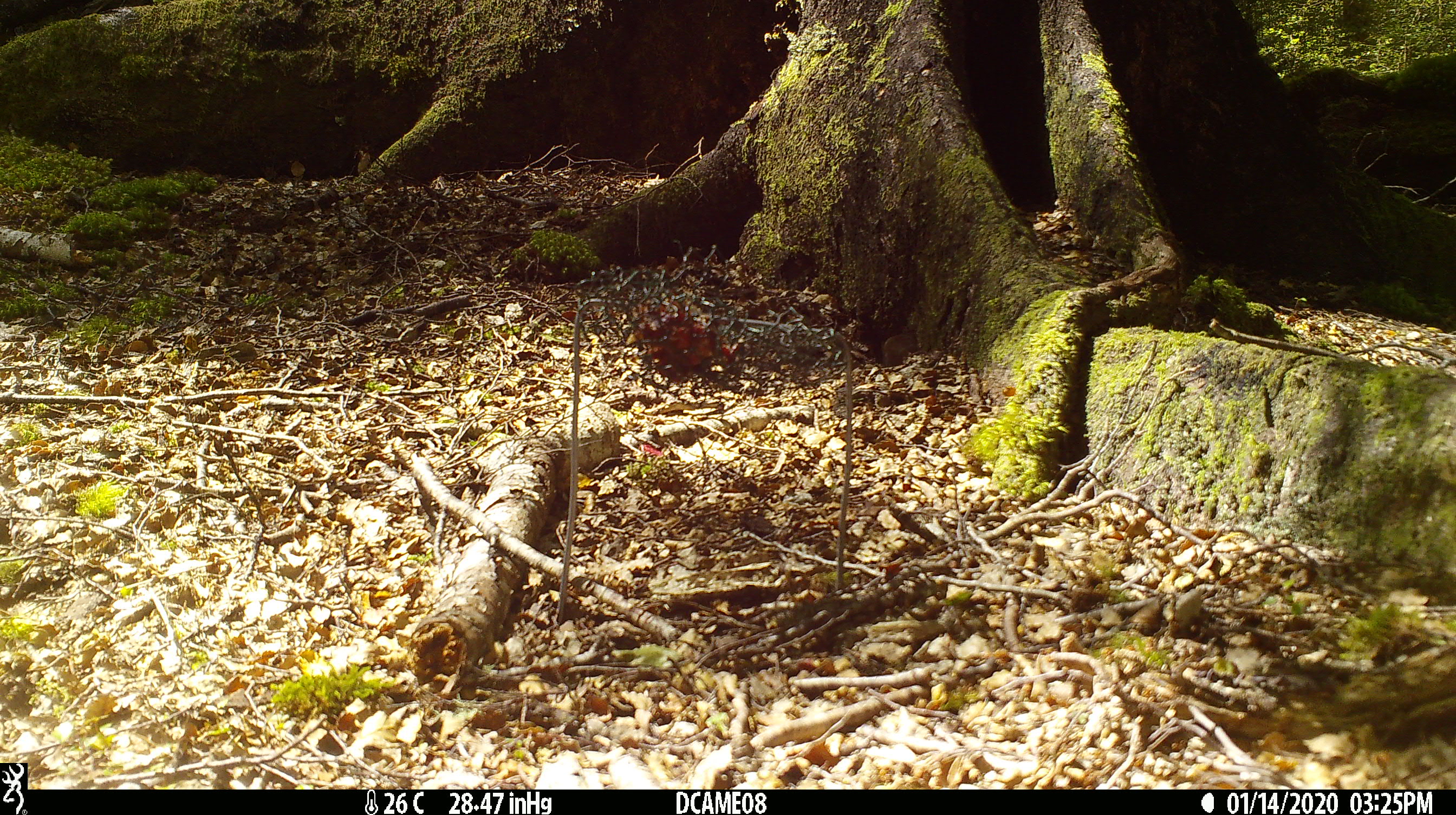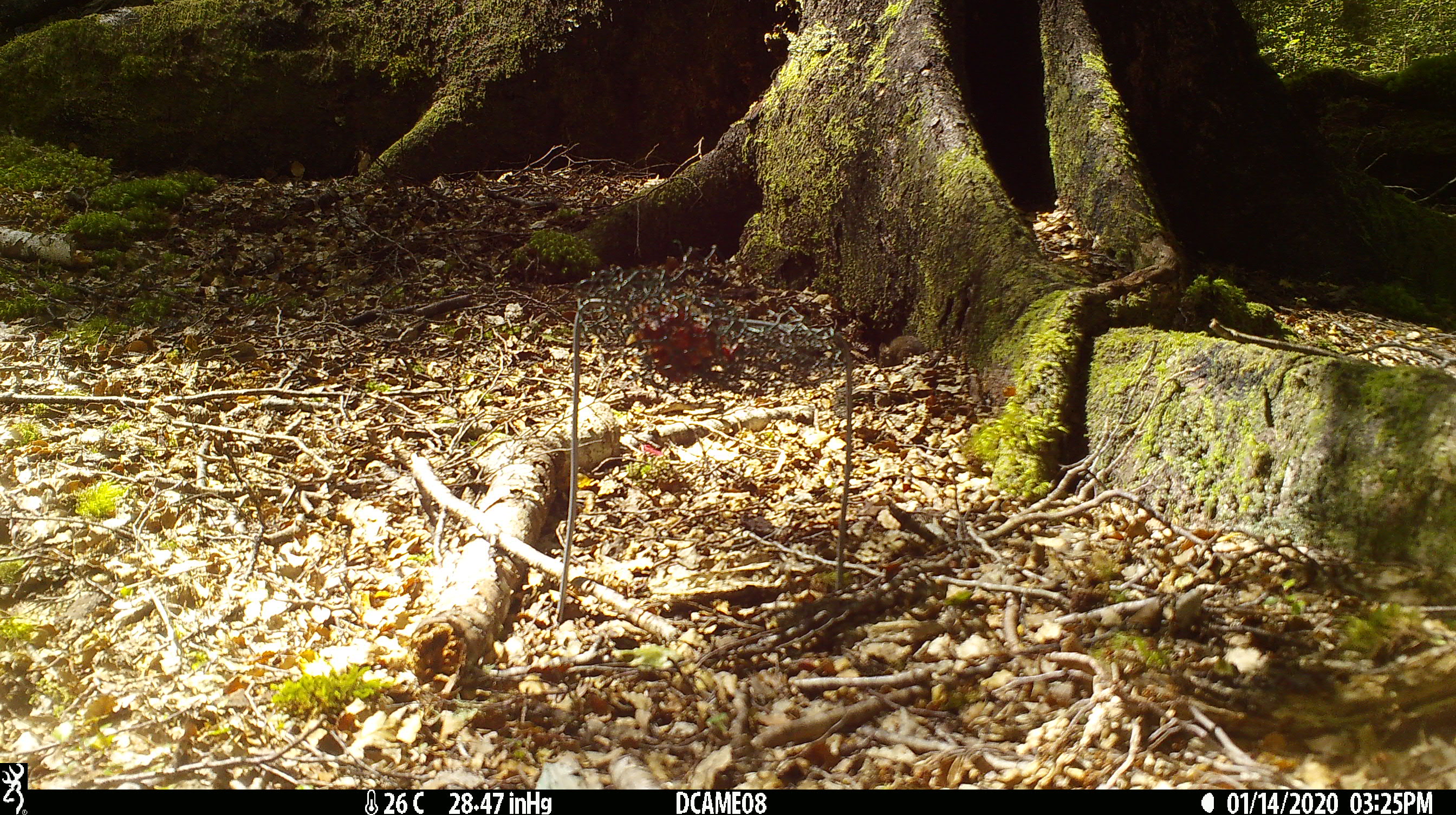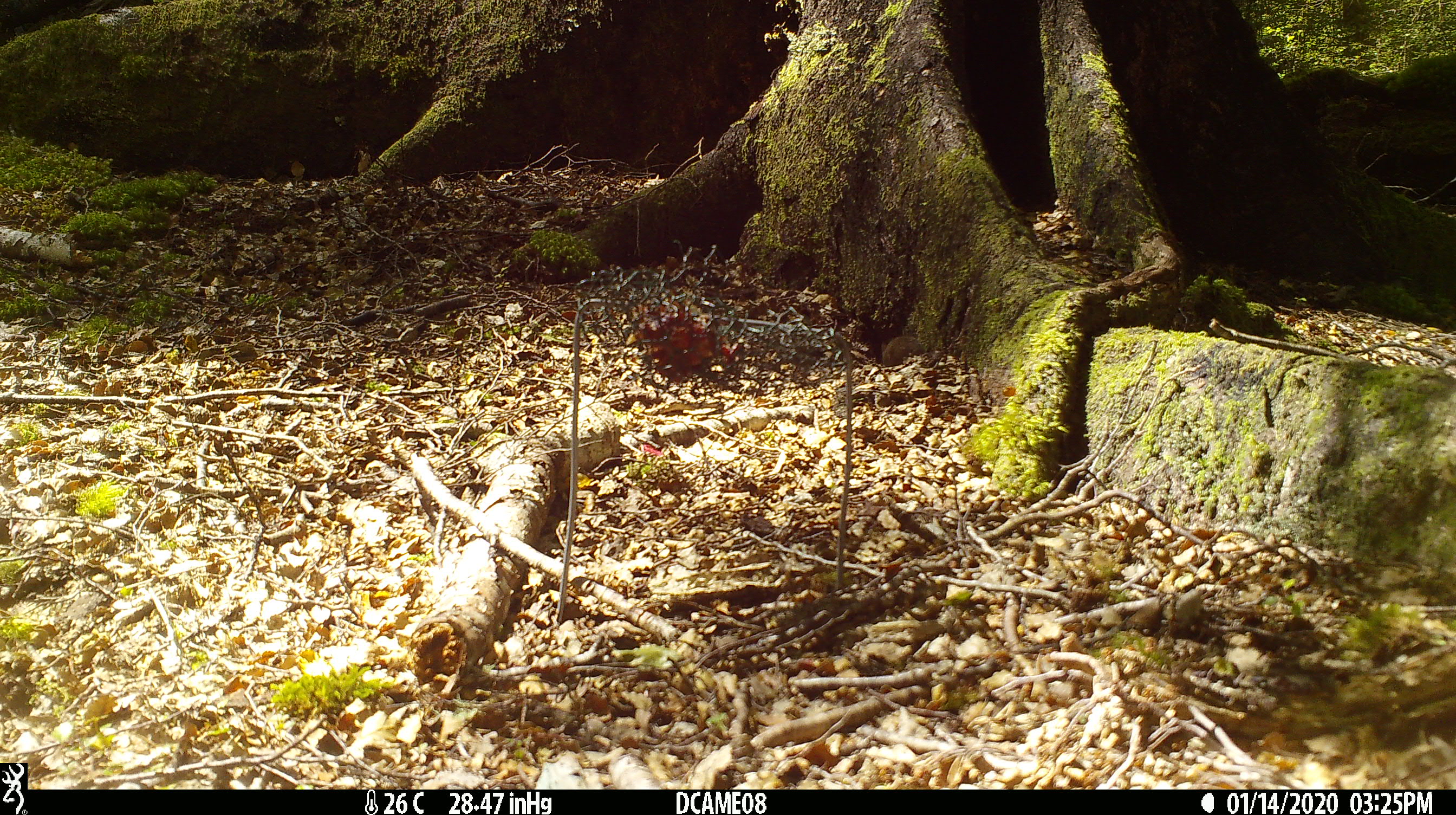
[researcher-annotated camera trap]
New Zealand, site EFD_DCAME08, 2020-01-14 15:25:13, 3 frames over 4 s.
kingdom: Animalia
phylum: Chordata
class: Mammalia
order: Rodentia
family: Muridae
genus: Mus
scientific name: Mus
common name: mouse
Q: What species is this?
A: Mouse (Mus).